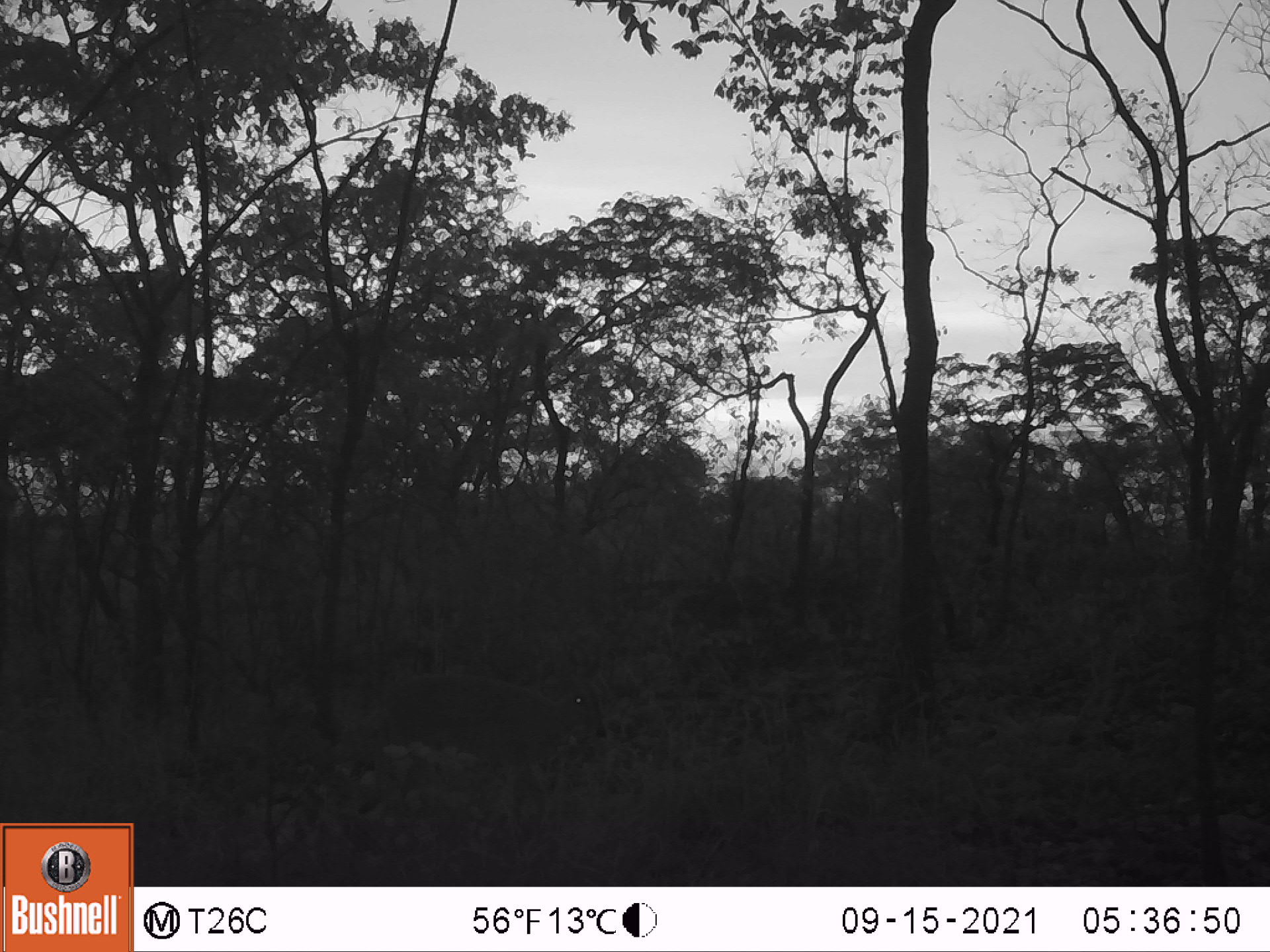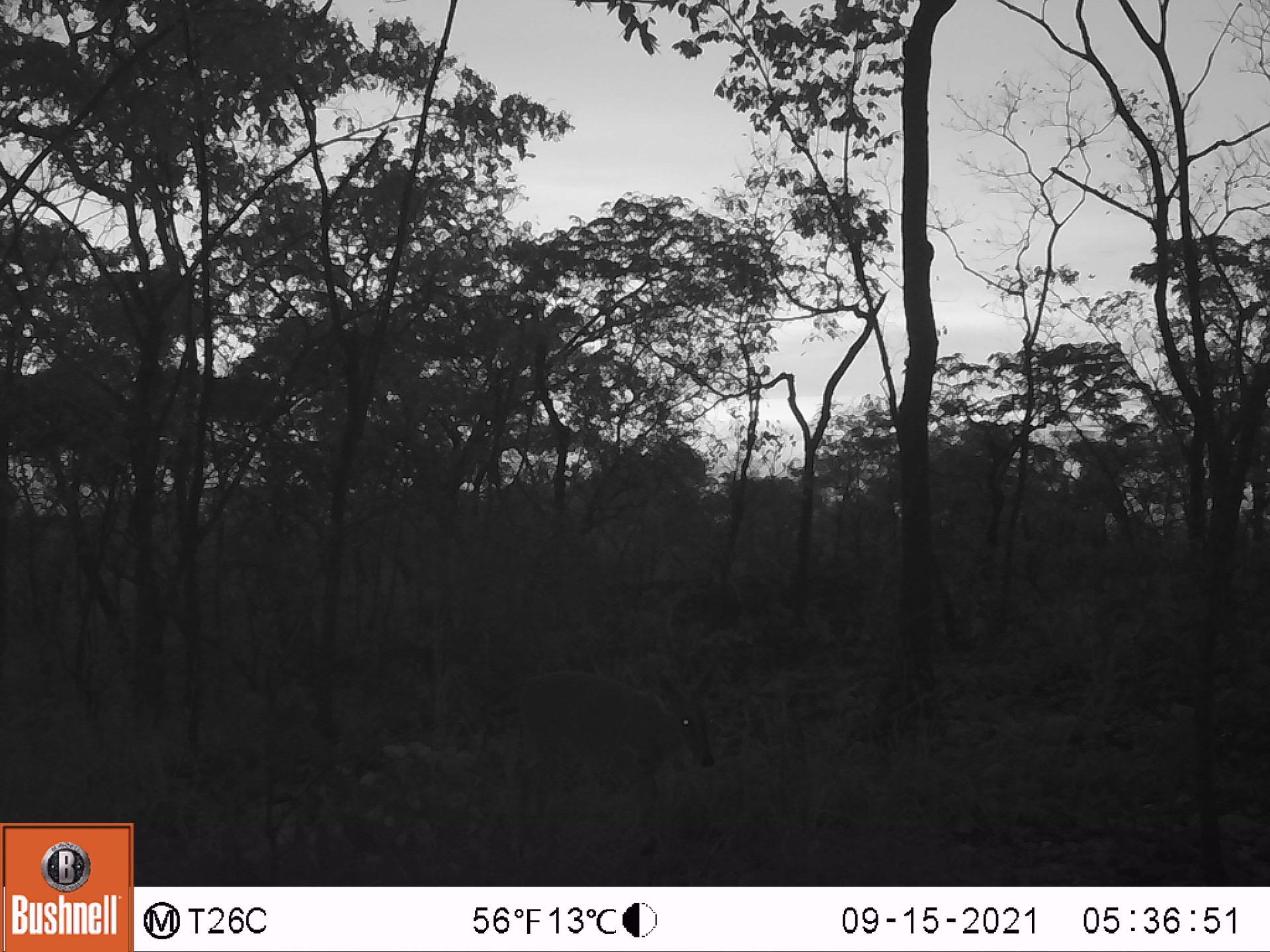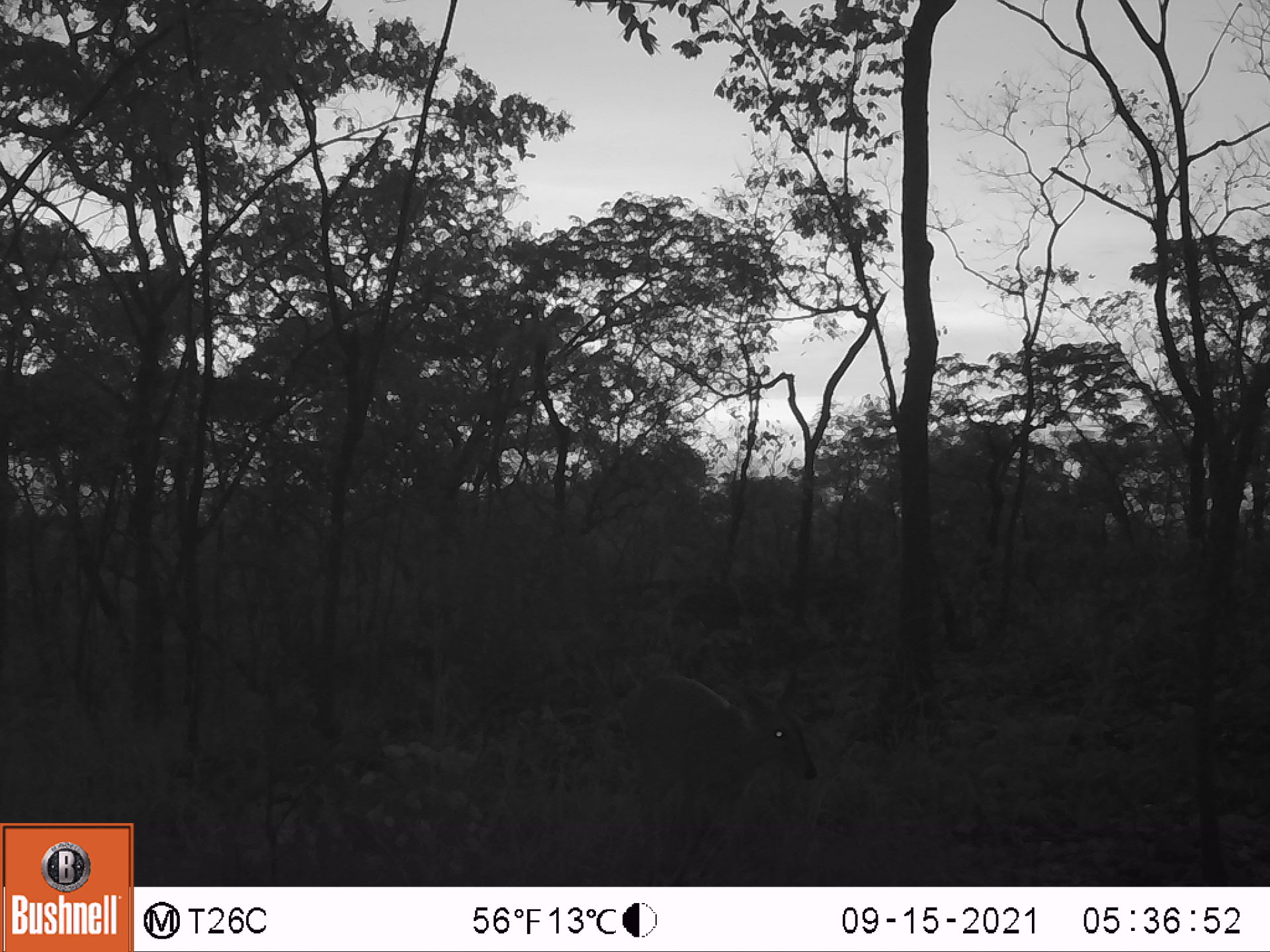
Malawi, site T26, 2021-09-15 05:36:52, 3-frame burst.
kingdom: Animalia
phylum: Chordata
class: Mammalia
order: Artiodactyla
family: Bovidae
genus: Sylvicapra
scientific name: Sylvicapra grimmia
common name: common duiker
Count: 1.